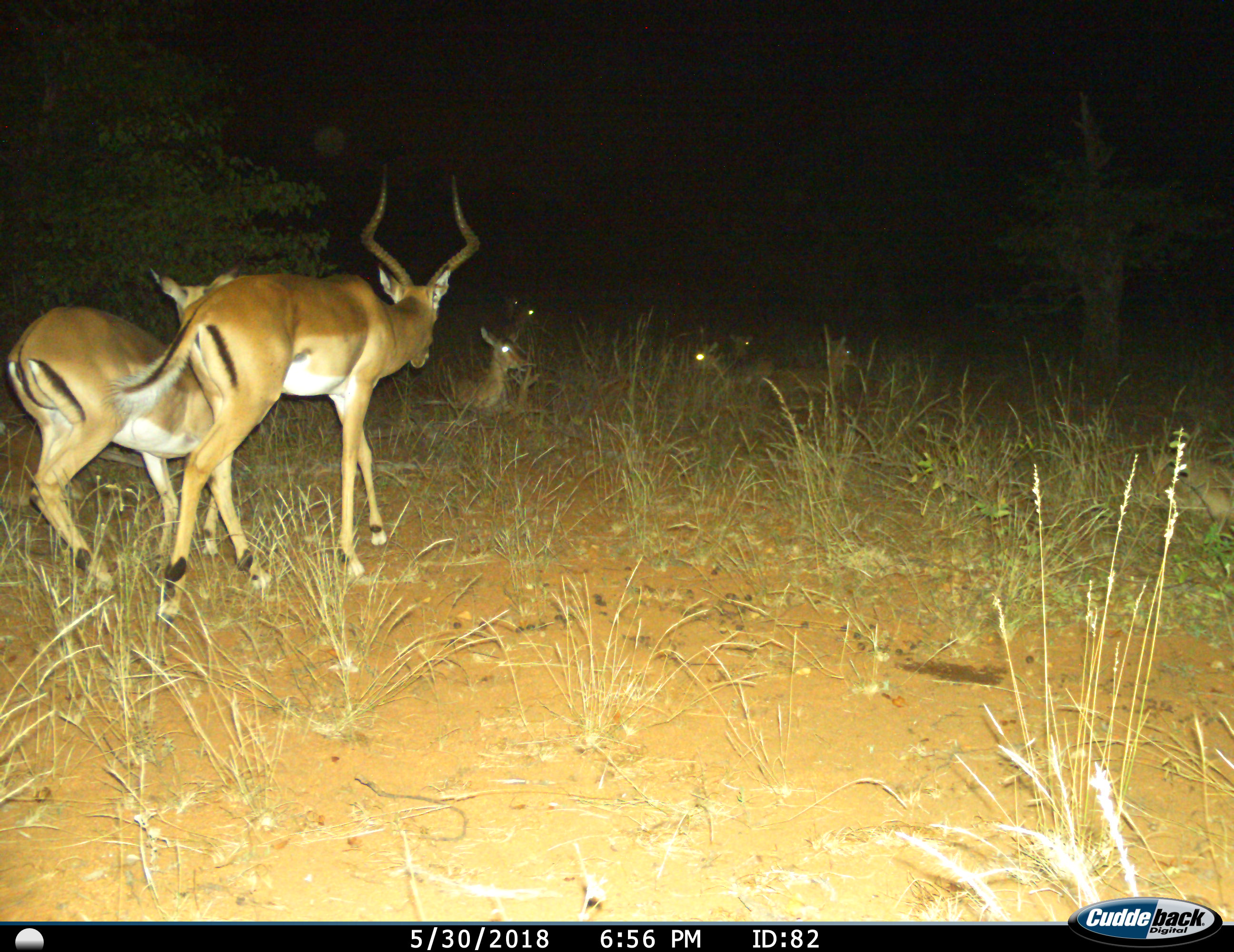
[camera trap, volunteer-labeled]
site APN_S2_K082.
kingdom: Animalia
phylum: Chordata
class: Mammalia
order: Artiodactyla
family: Bovidae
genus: Aepyceros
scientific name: Aepyceros melampus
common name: impala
Impala (Aepyceros melampus), count 8. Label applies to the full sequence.